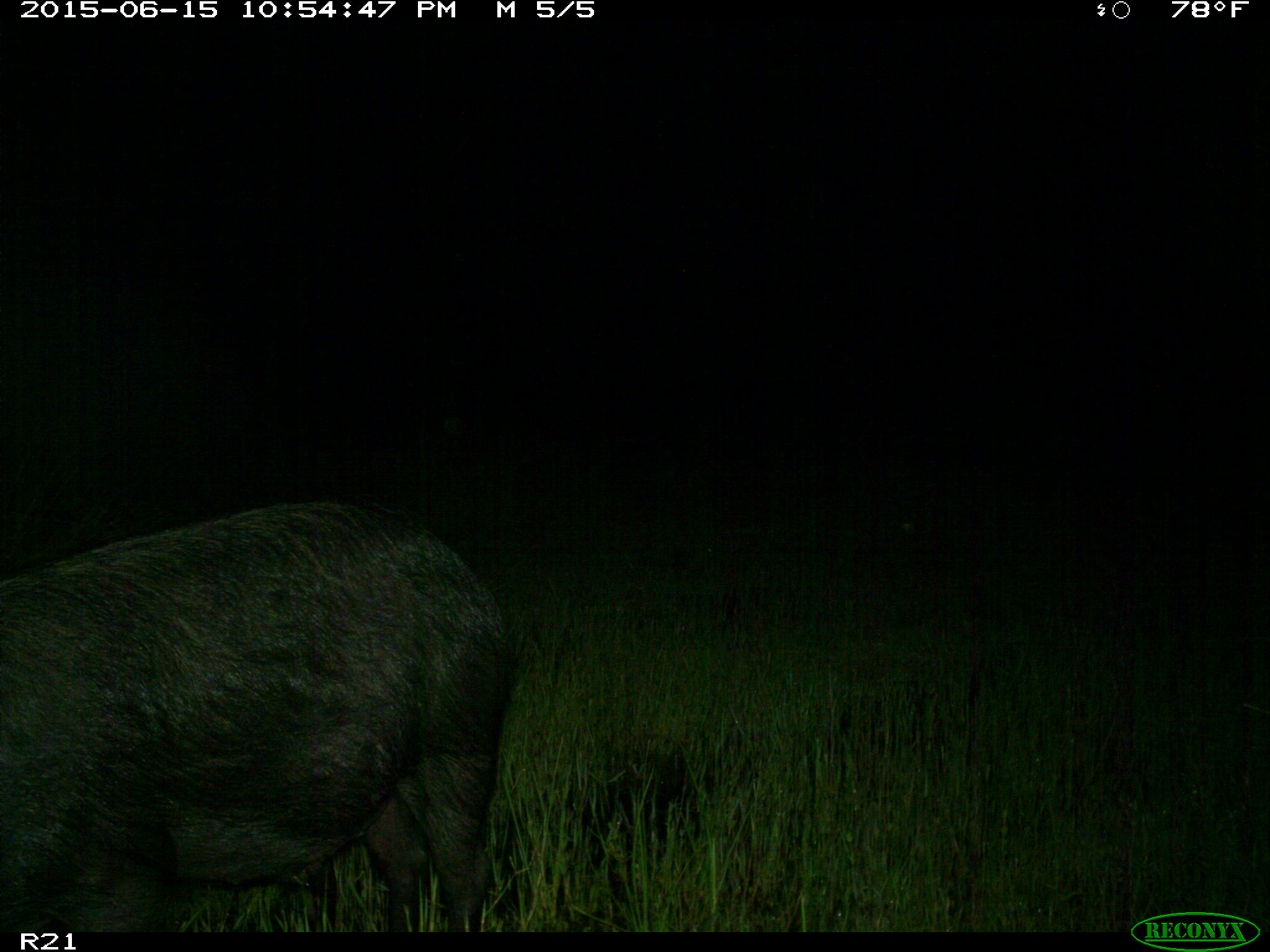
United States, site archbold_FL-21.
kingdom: Animalia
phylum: Chordata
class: Mammalia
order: Artiodactyla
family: Suidae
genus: Sus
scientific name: Sus scrofa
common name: wild boar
Sus scrofa (wild boar).